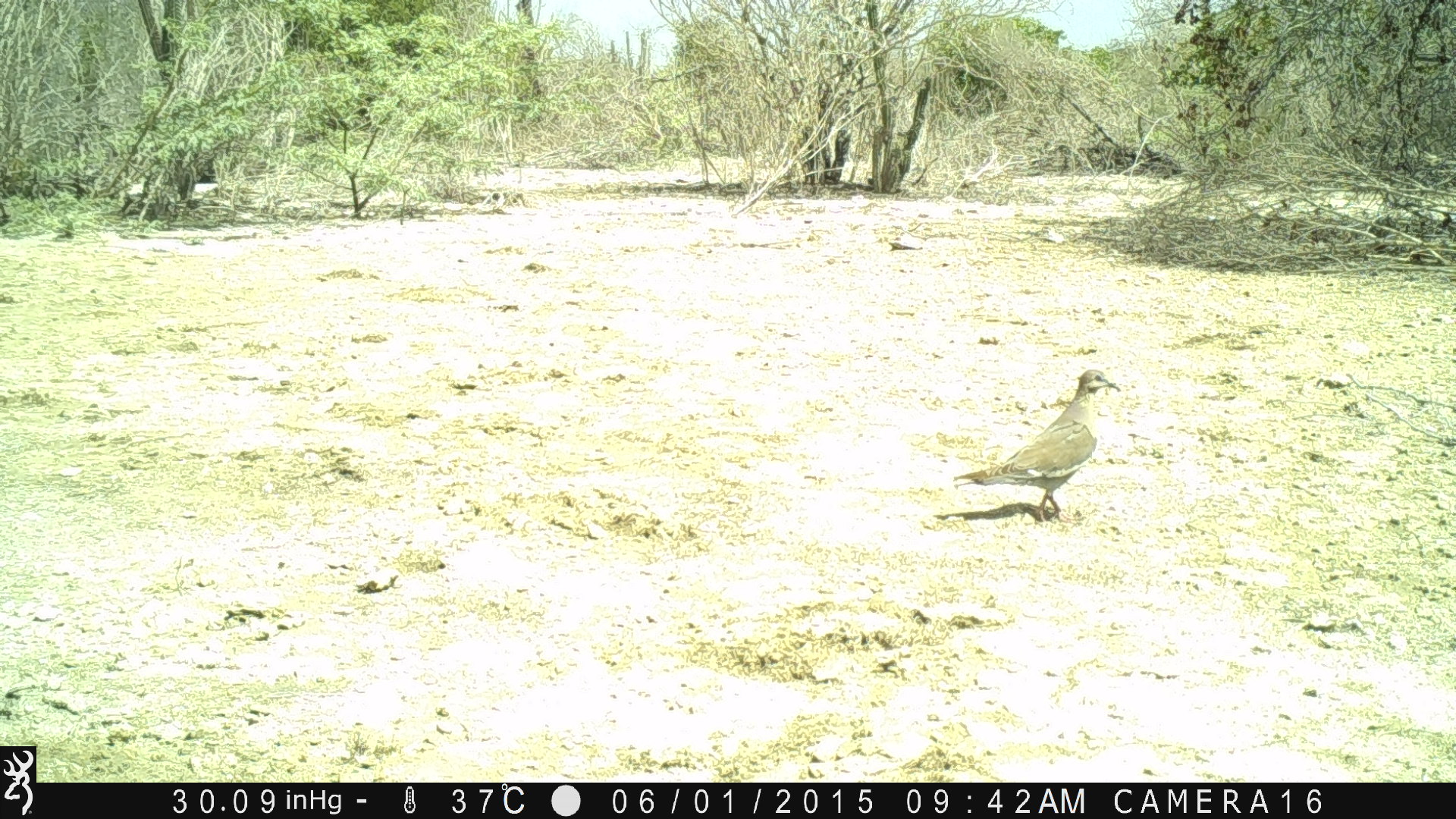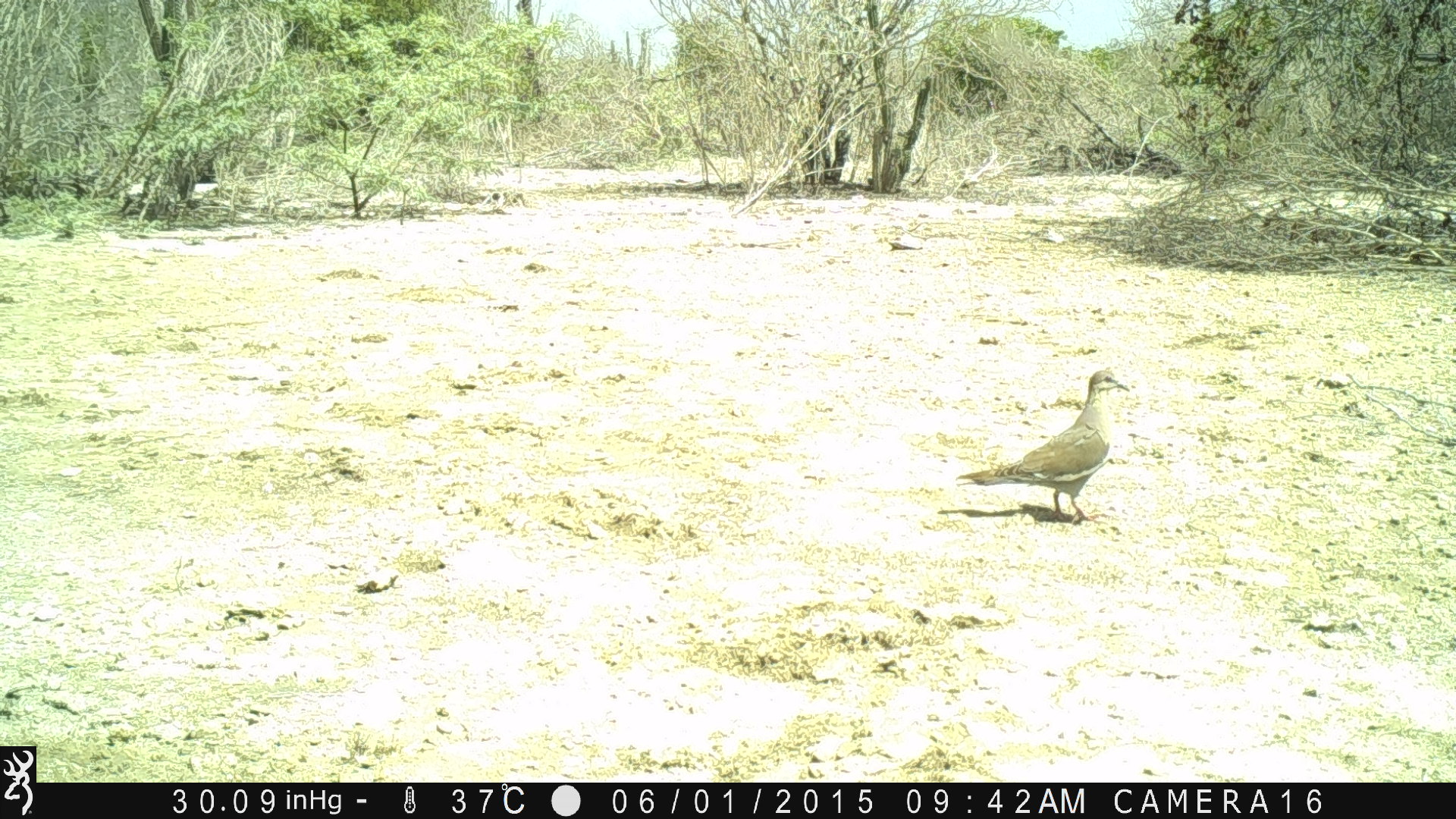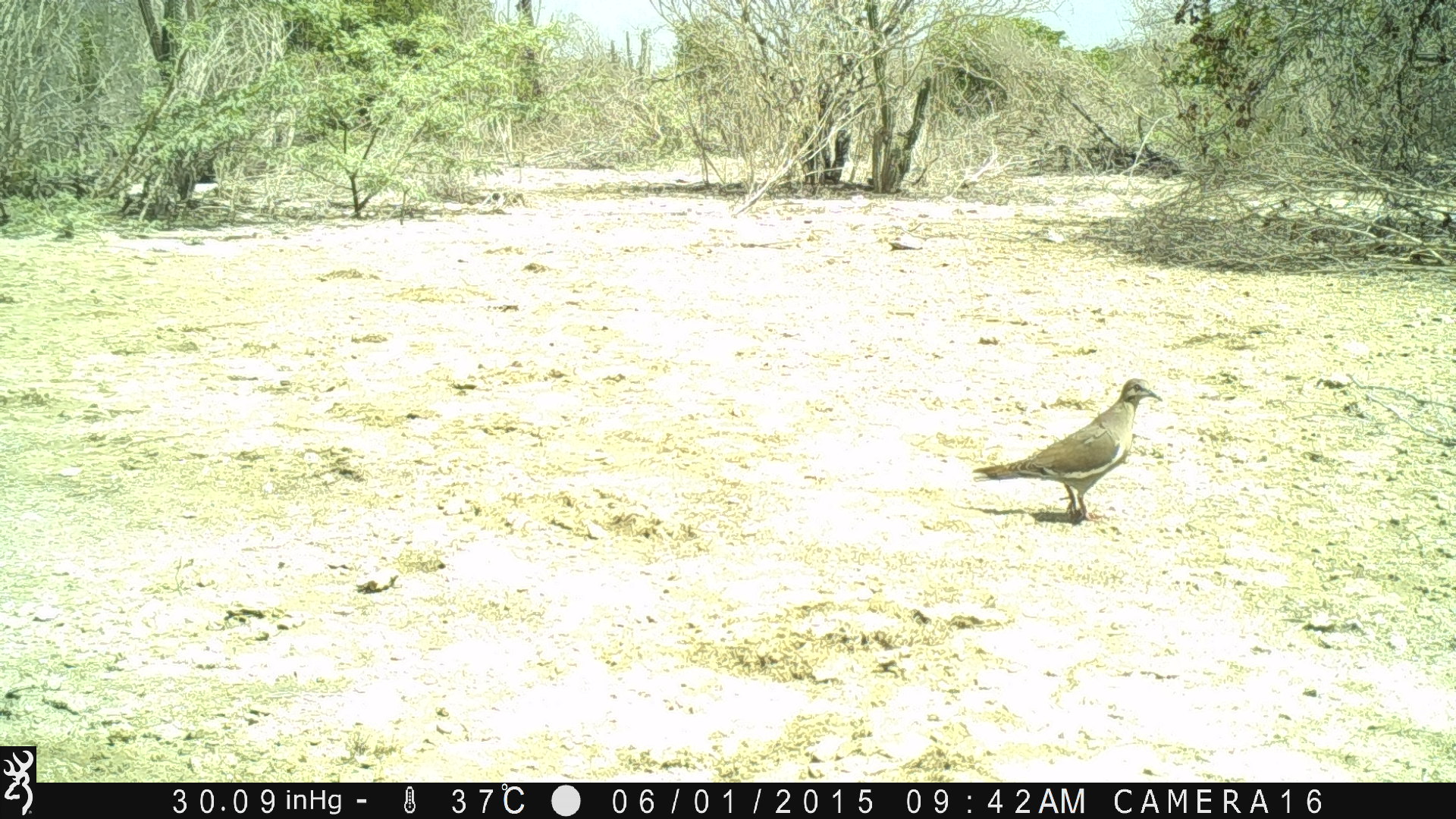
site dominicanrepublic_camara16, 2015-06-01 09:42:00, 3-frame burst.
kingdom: Animalia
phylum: Chordata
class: Aves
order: Columbiformes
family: Columbidae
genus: Zenaida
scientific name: Zenaida asiatica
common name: white-winged dove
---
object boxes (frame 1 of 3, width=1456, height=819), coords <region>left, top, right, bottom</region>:
white-winged dove: <region>937, 369, 1127, 529</region>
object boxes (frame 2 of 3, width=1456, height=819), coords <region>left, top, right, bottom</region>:
white-winged dove: <region>942, 369, 1134, 529</region>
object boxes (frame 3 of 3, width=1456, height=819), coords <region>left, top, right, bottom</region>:
white-winged dove: <region>971, 377, 1166, 528</region>